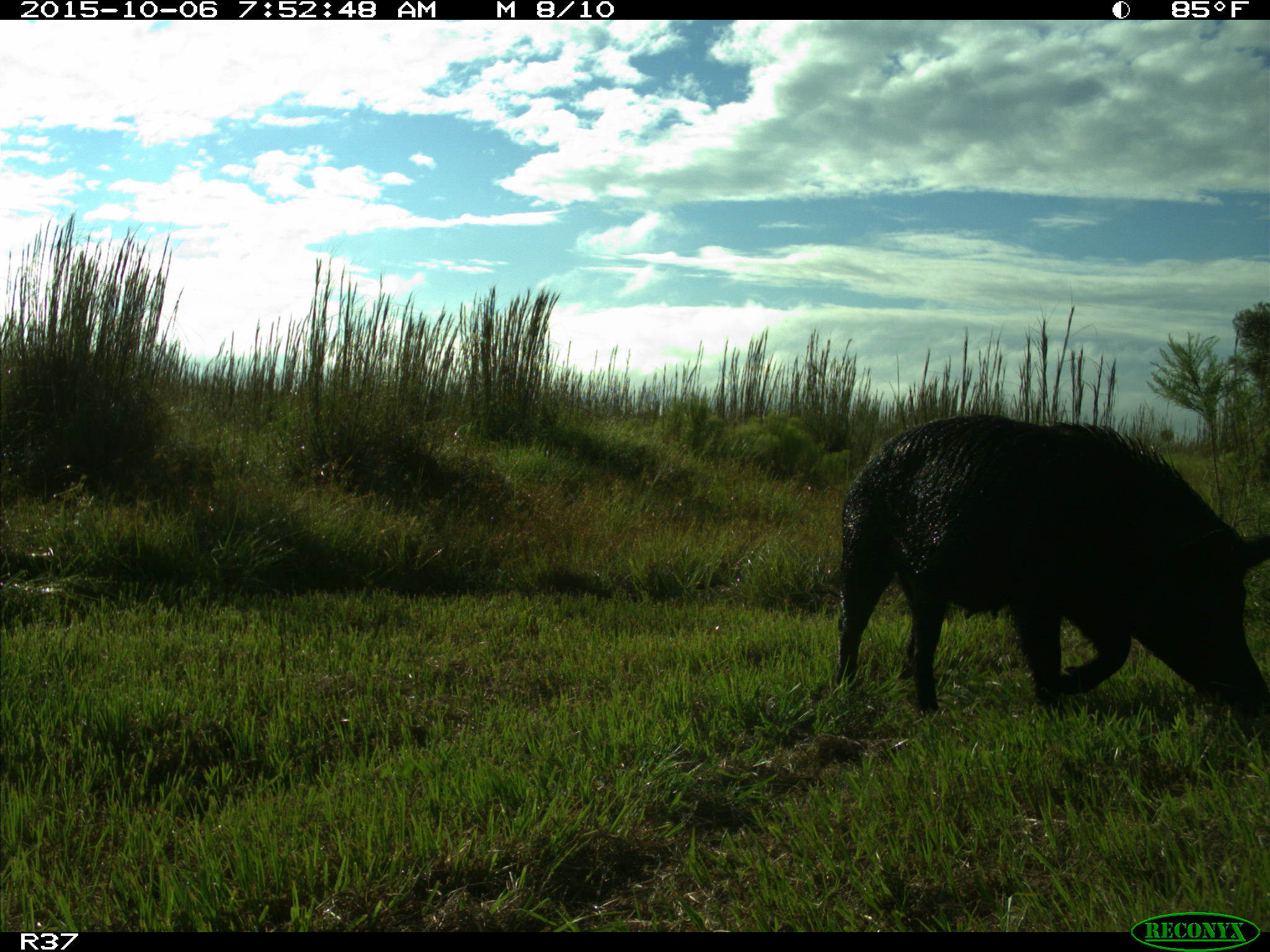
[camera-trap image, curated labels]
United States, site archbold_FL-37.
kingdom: Animalia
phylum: Chordata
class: Mammalia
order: Artiodactyla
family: Suidae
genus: Sus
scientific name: Sus scrofa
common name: wild boar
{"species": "Sus scrofa (wild boar)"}